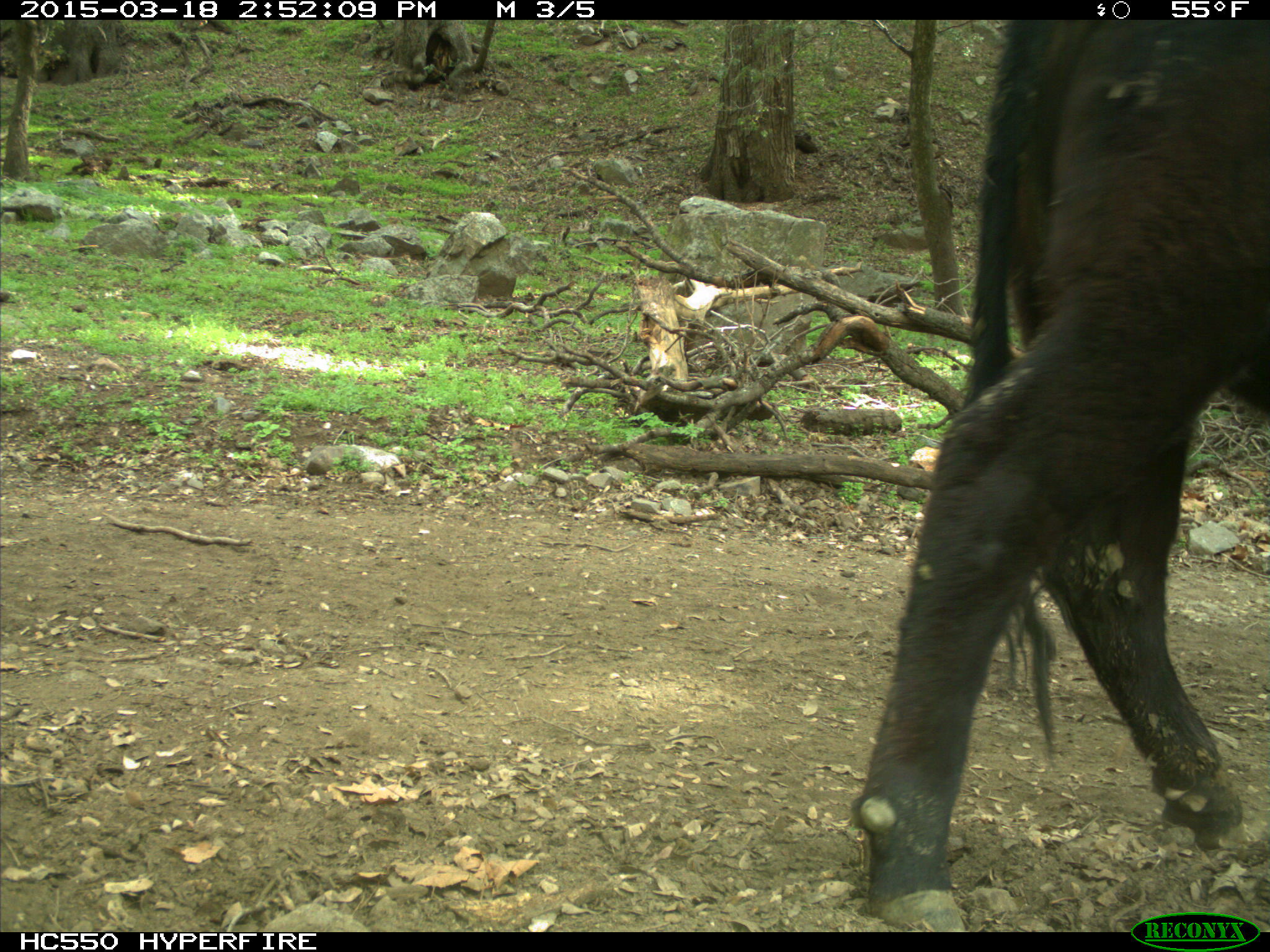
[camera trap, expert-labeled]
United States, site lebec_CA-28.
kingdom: Animalia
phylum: Chordata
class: Mammalia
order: Artiodactyla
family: Bovidae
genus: Bos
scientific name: Bos taurus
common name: domestic cow